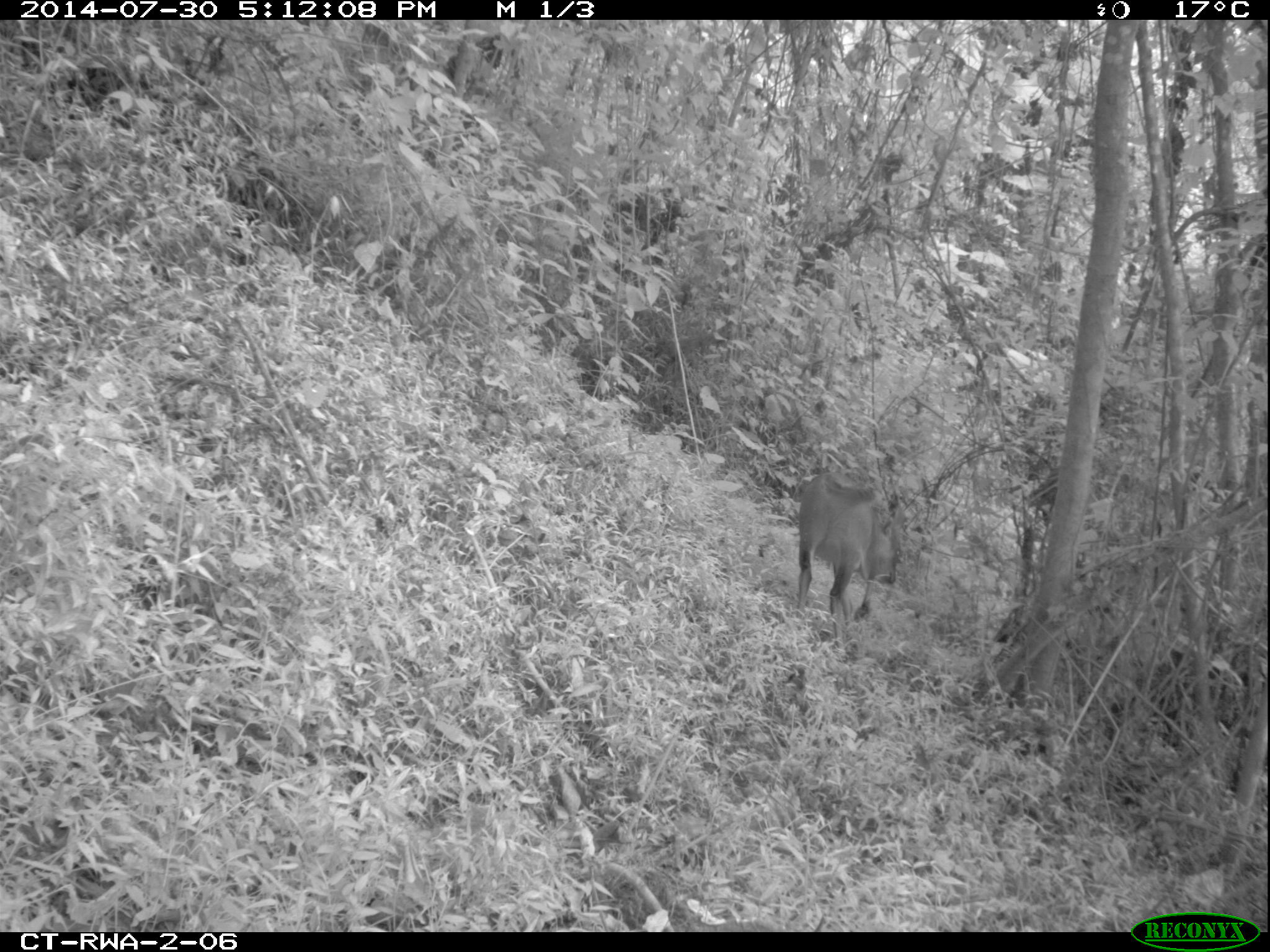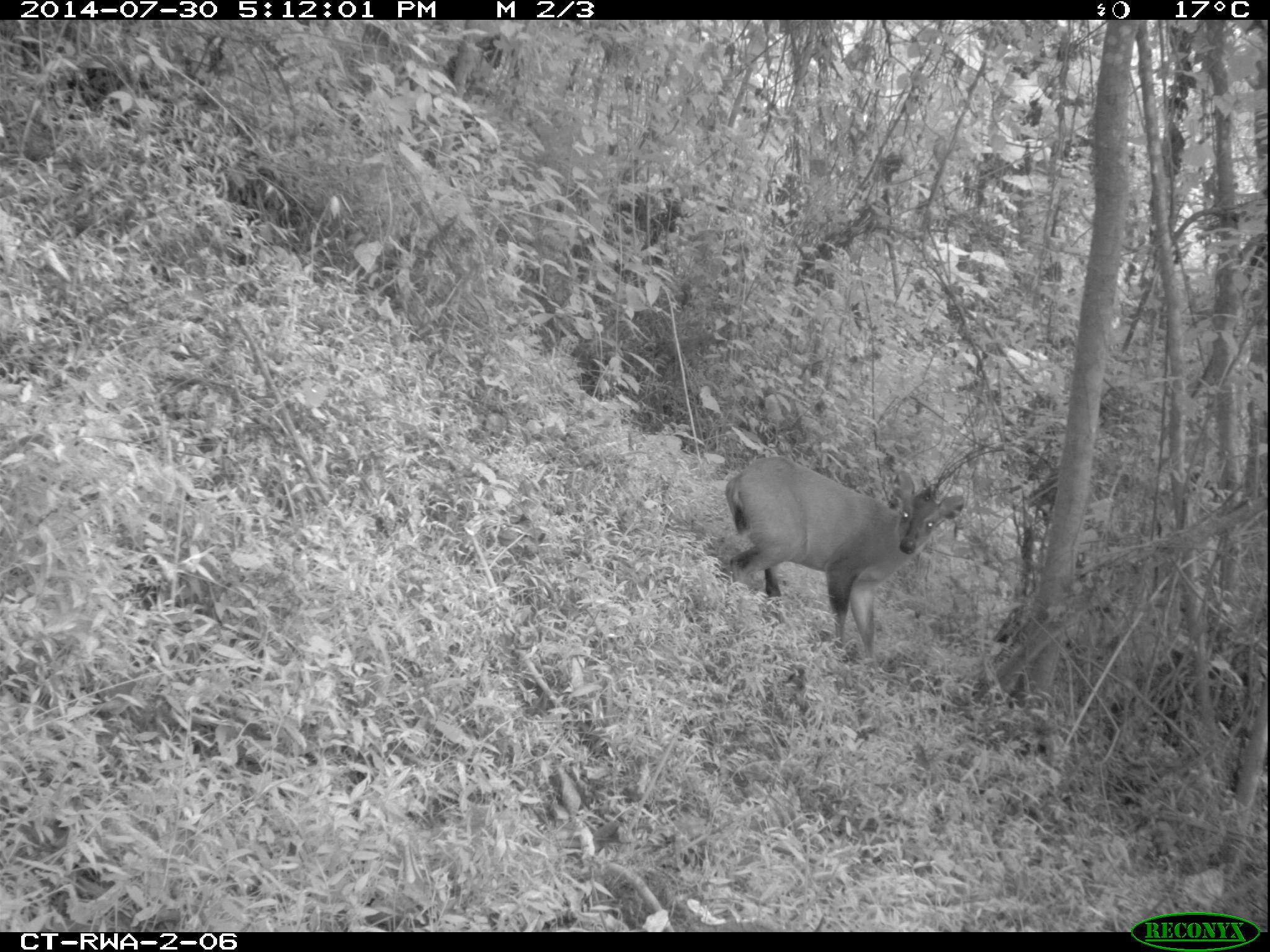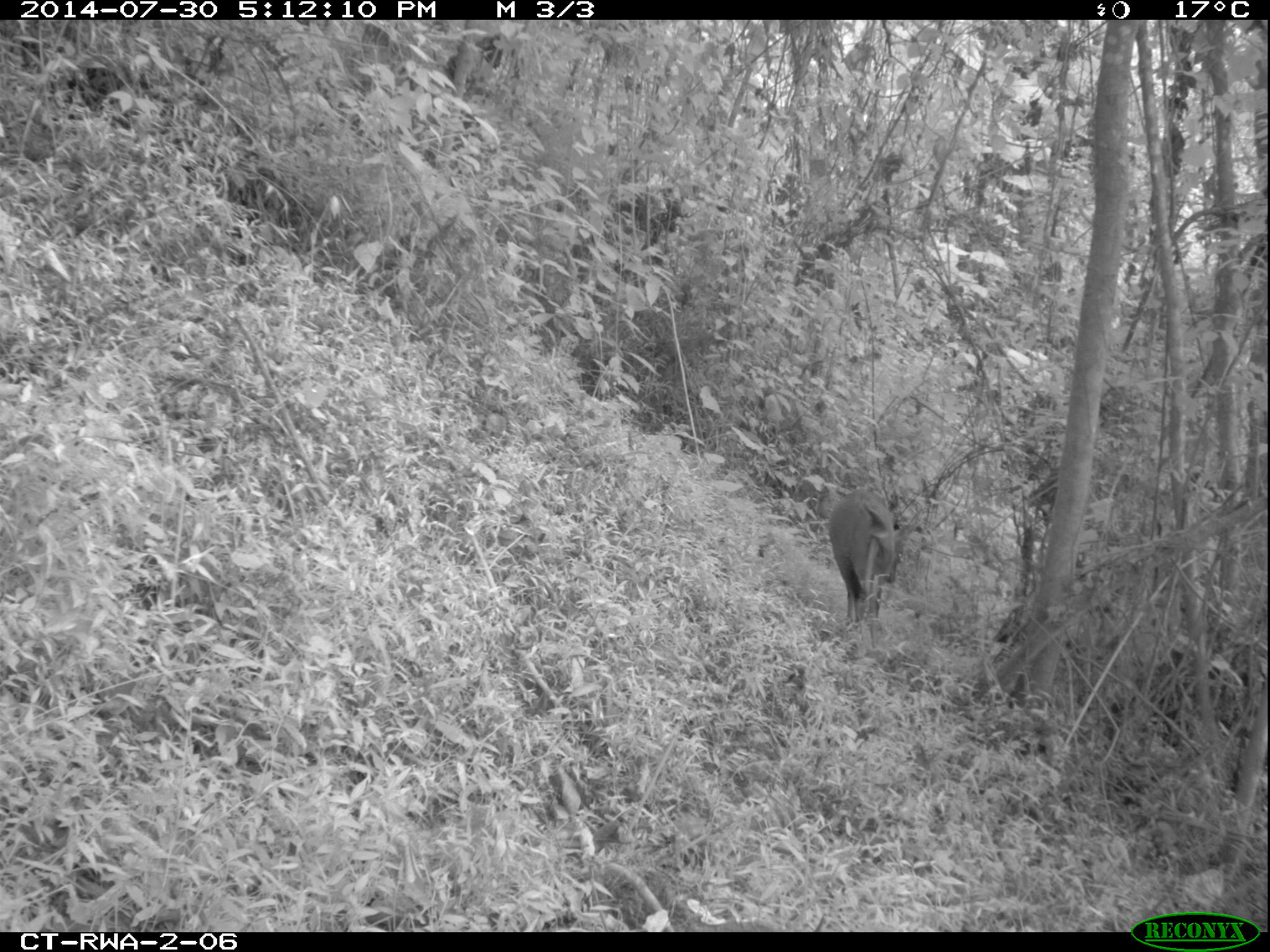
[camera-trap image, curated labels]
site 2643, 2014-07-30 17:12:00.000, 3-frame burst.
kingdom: Animalia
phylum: Chordata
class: Mammalia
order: Artiodactyla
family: Bovidae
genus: Cephalophus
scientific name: Cephalophus nigrifrons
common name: black-fronted duiker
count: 1